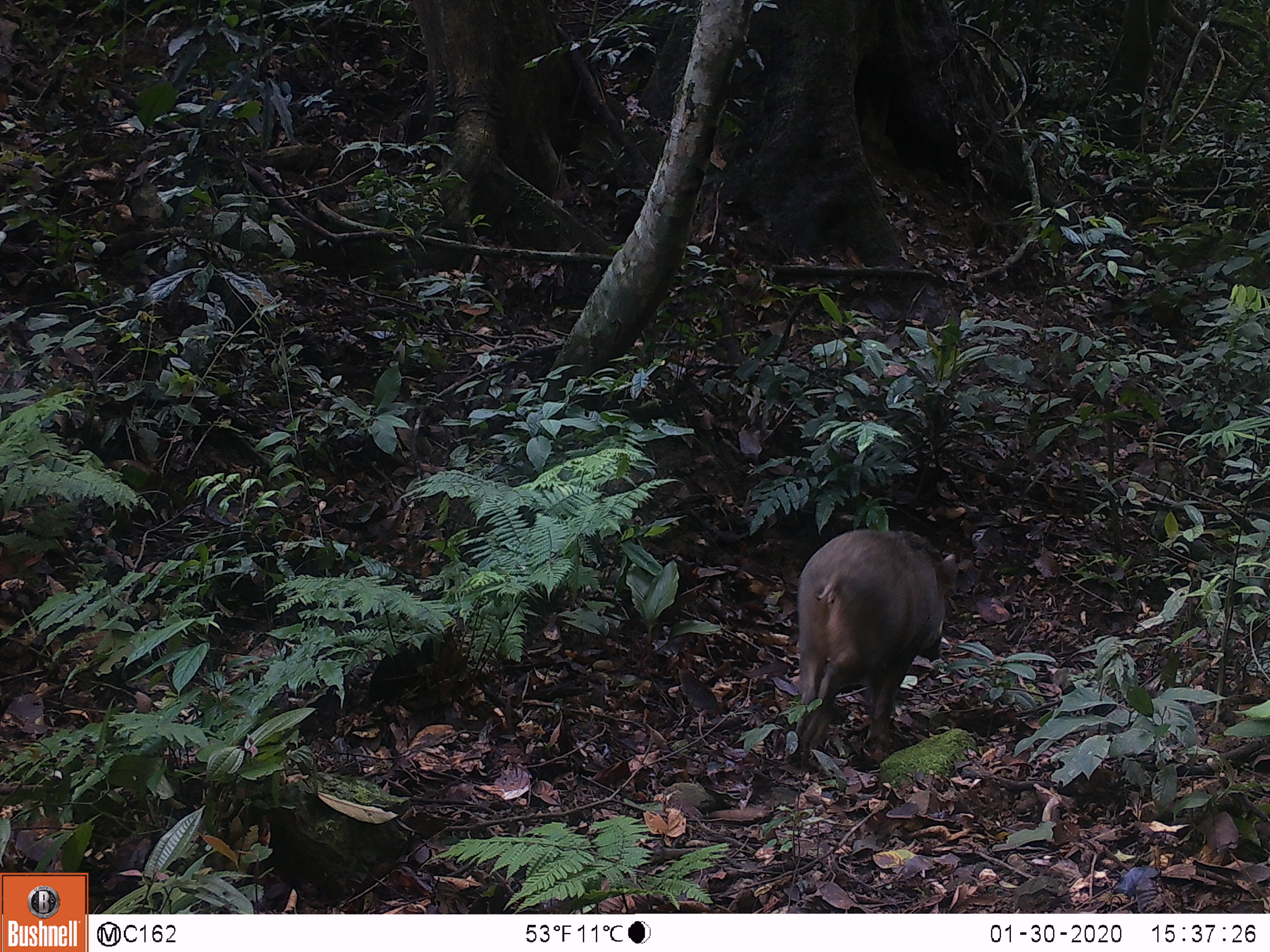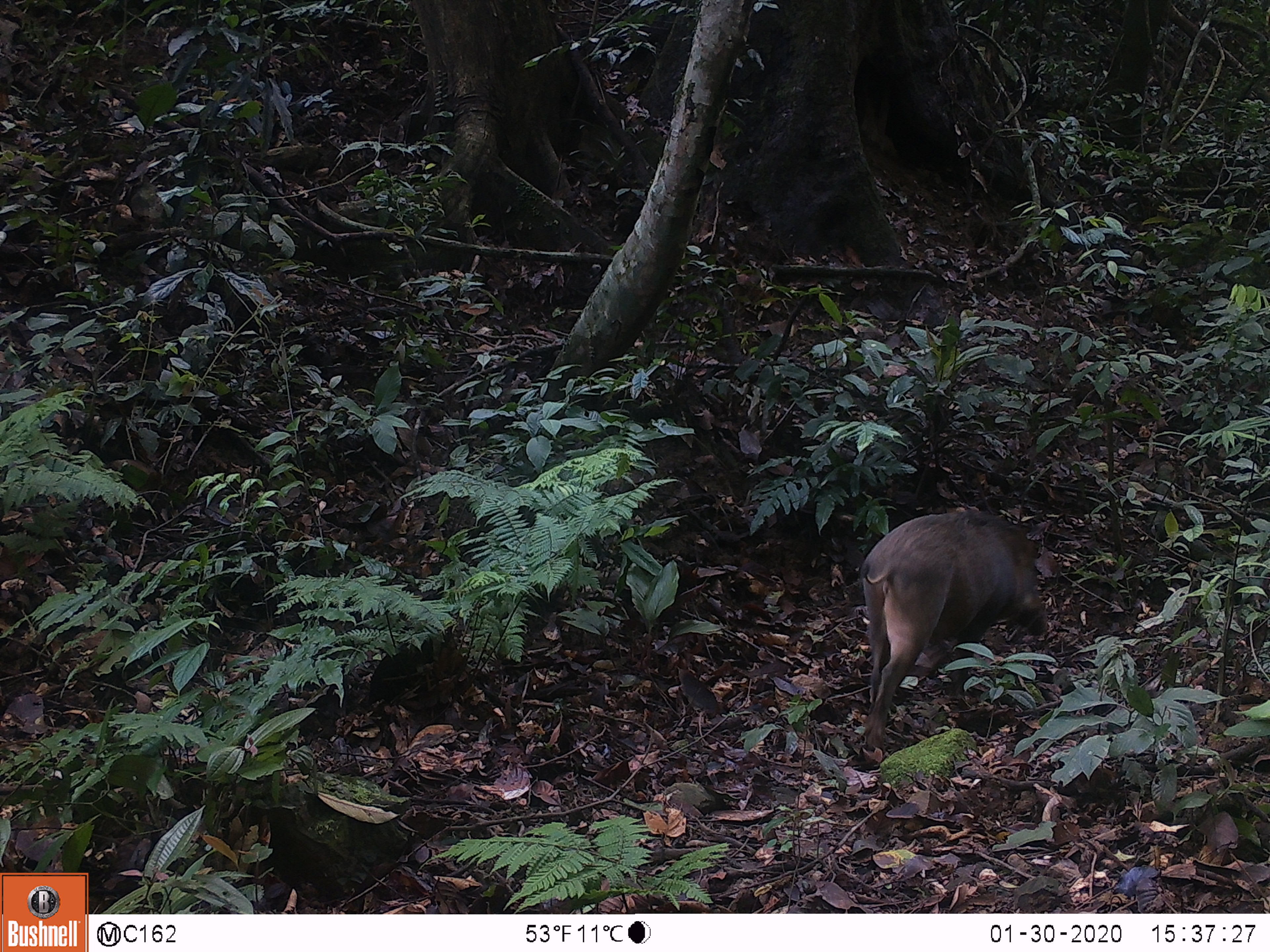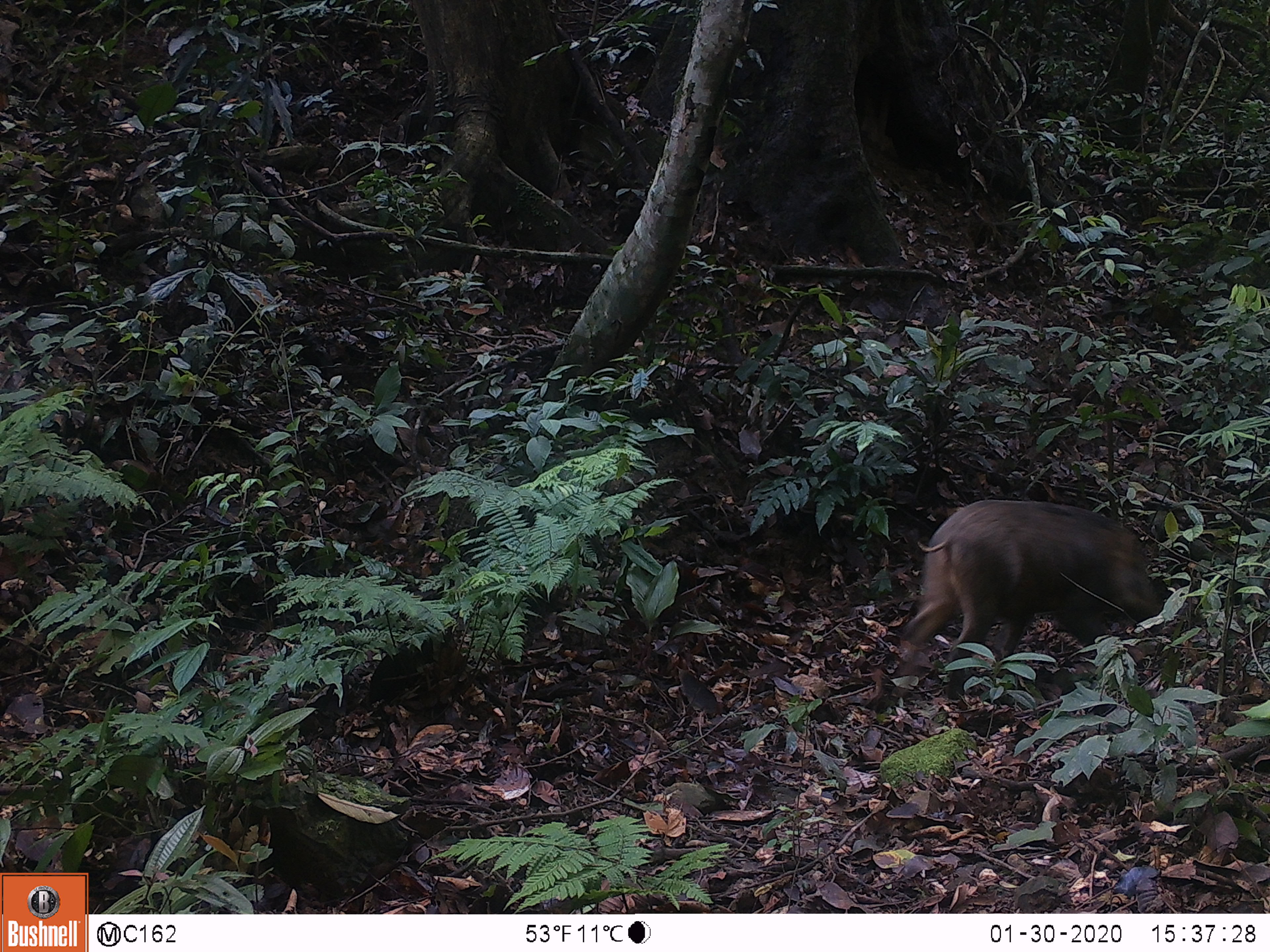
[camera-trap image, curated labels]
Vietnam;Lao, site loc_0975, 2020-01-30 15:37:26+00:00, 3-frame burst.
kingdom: Animalia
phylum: Chordata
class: Mammalia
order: Artiodactyla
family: Suidae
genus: Sus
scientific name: Sus scrofa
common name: eurasian wild pig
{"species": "eurasian wild pig (Sus scrofa)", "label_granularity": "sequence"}